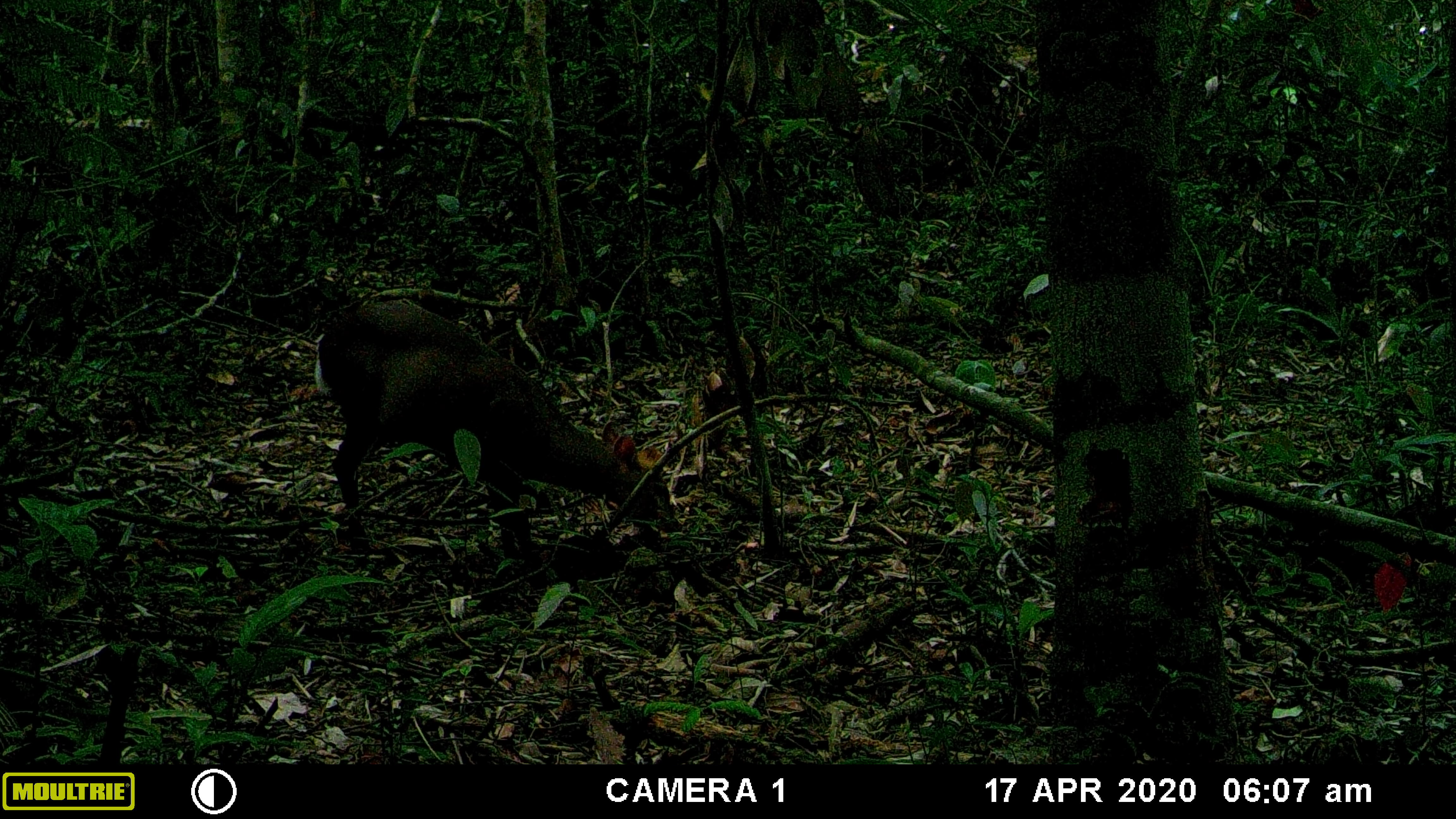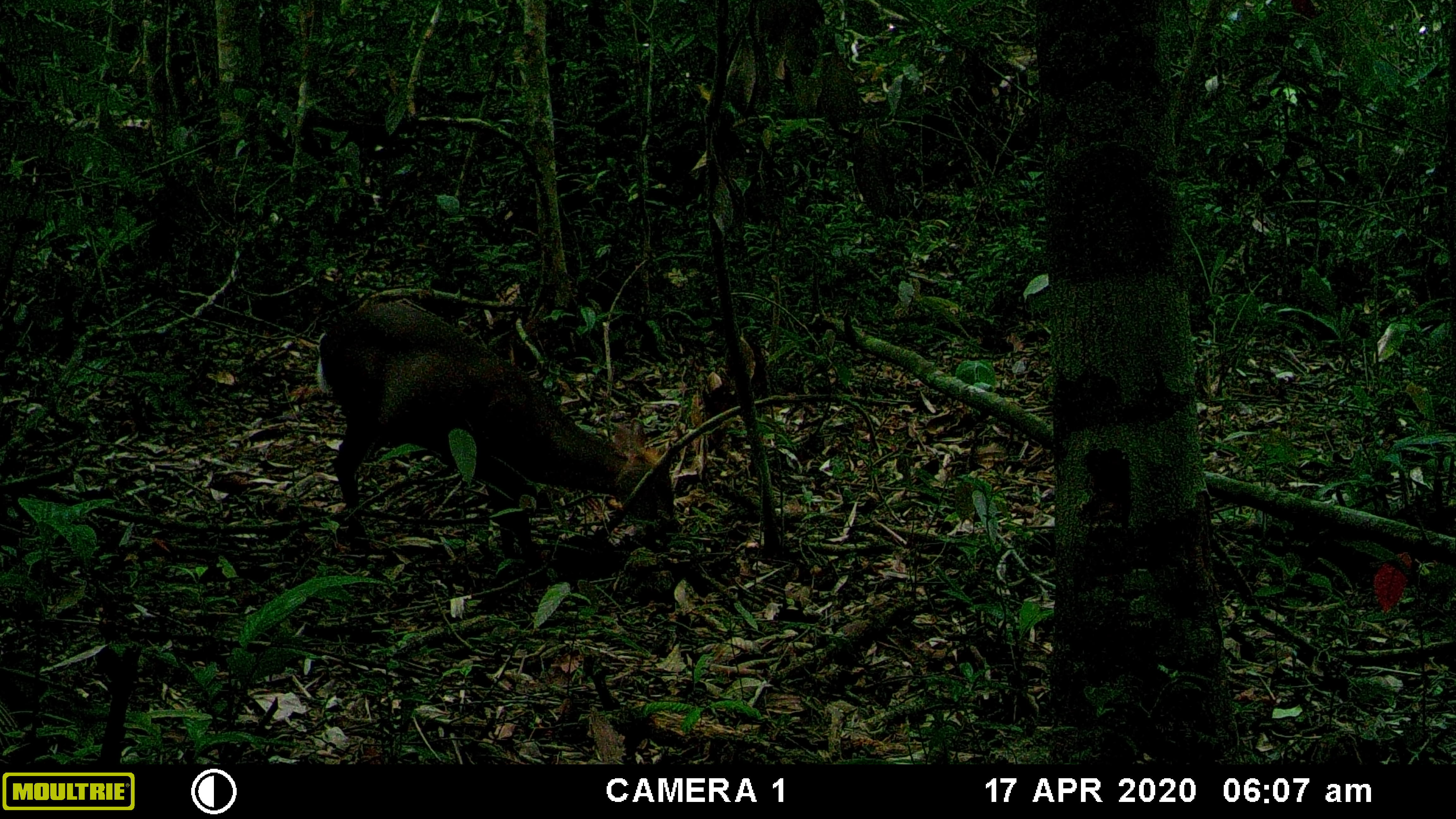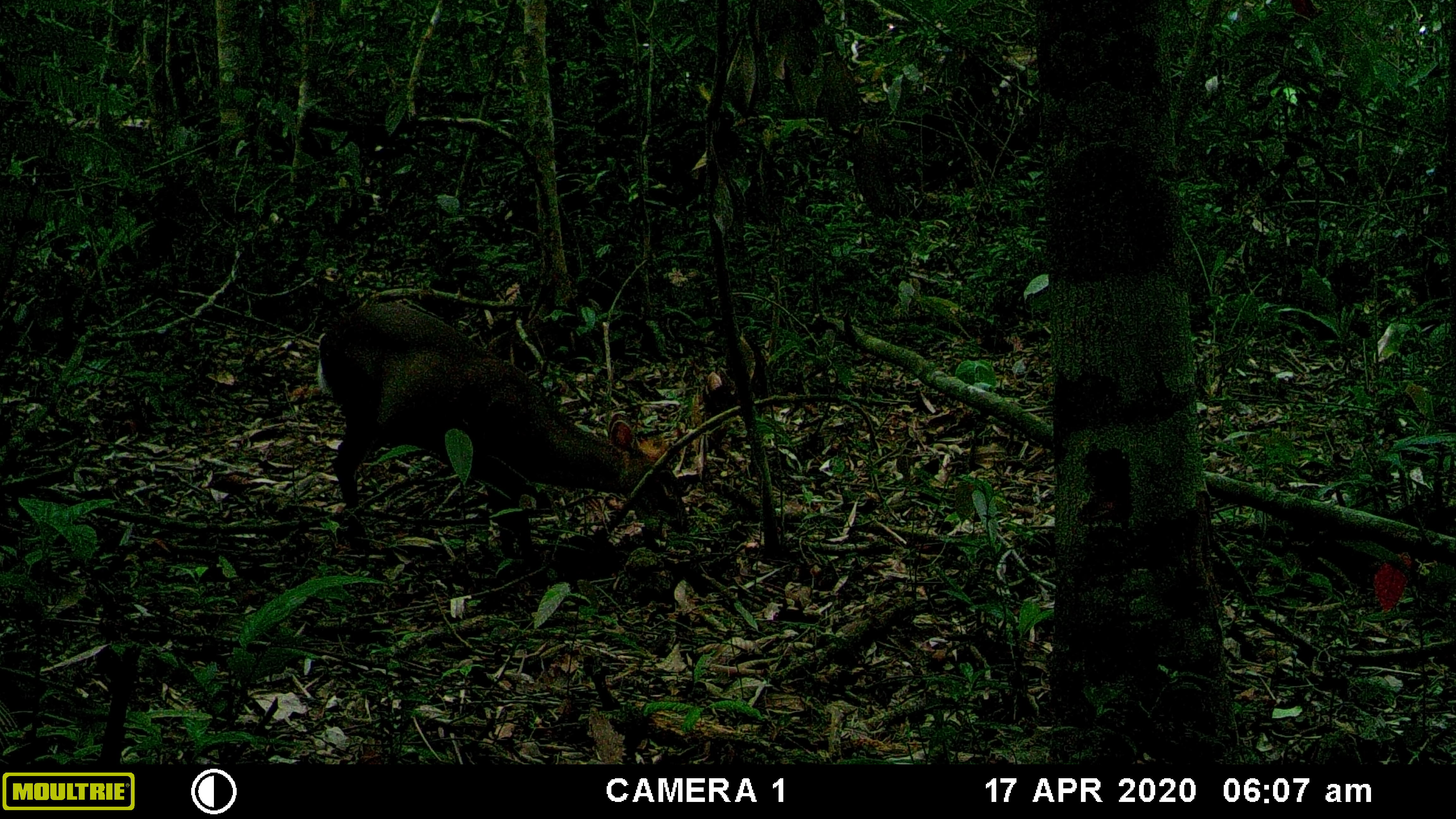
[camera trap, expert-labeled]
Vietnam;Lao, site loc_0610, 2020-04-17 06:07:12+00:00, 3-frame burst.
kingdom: Animalia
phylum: Chordata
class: Mammalia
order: Artiodactyla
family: Cervidae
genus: Muntiacus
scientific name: Muntiacus rooseveltorum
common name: roosevelt's muntjac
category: roosevelts muntjac group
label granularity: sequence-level